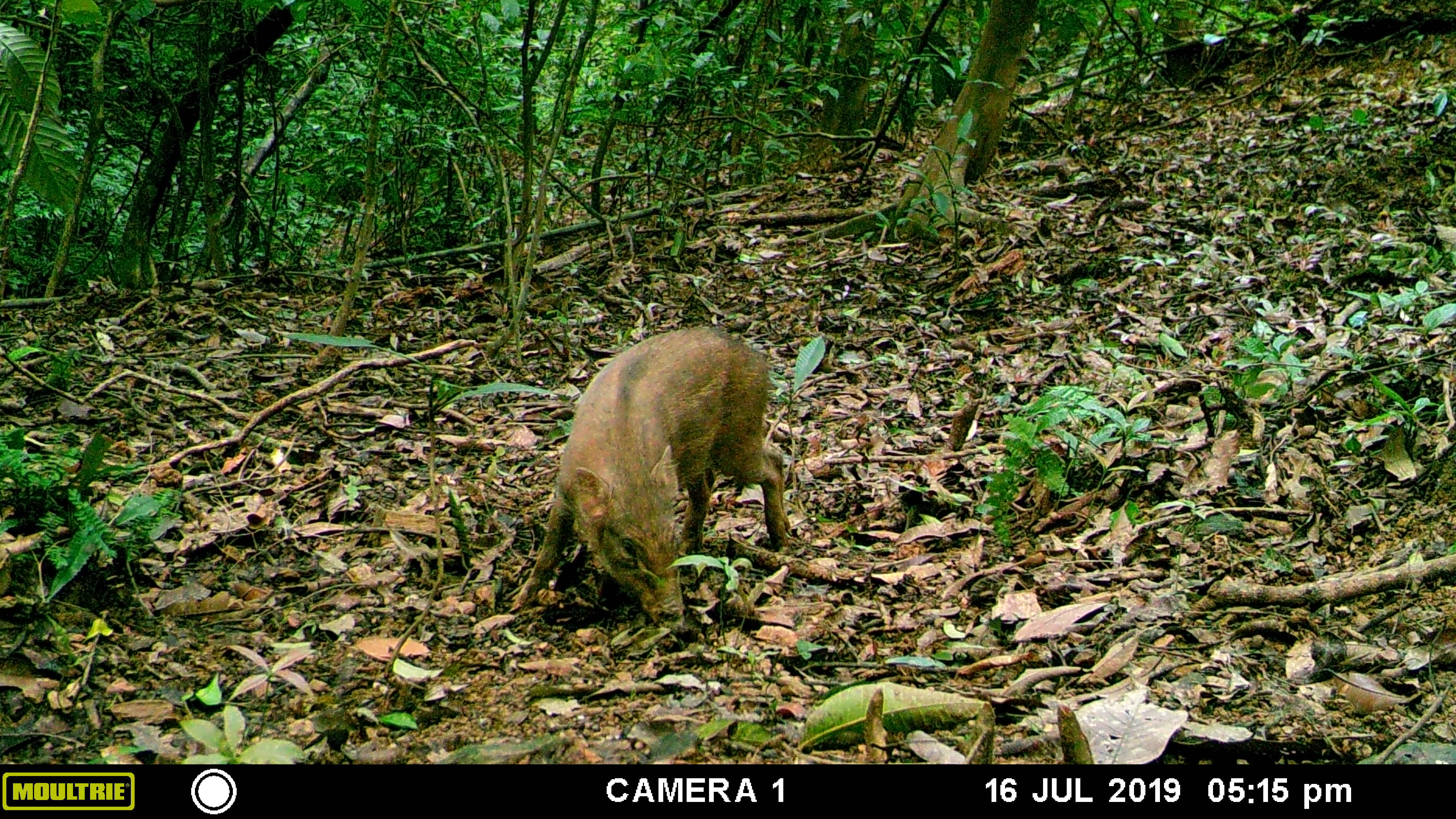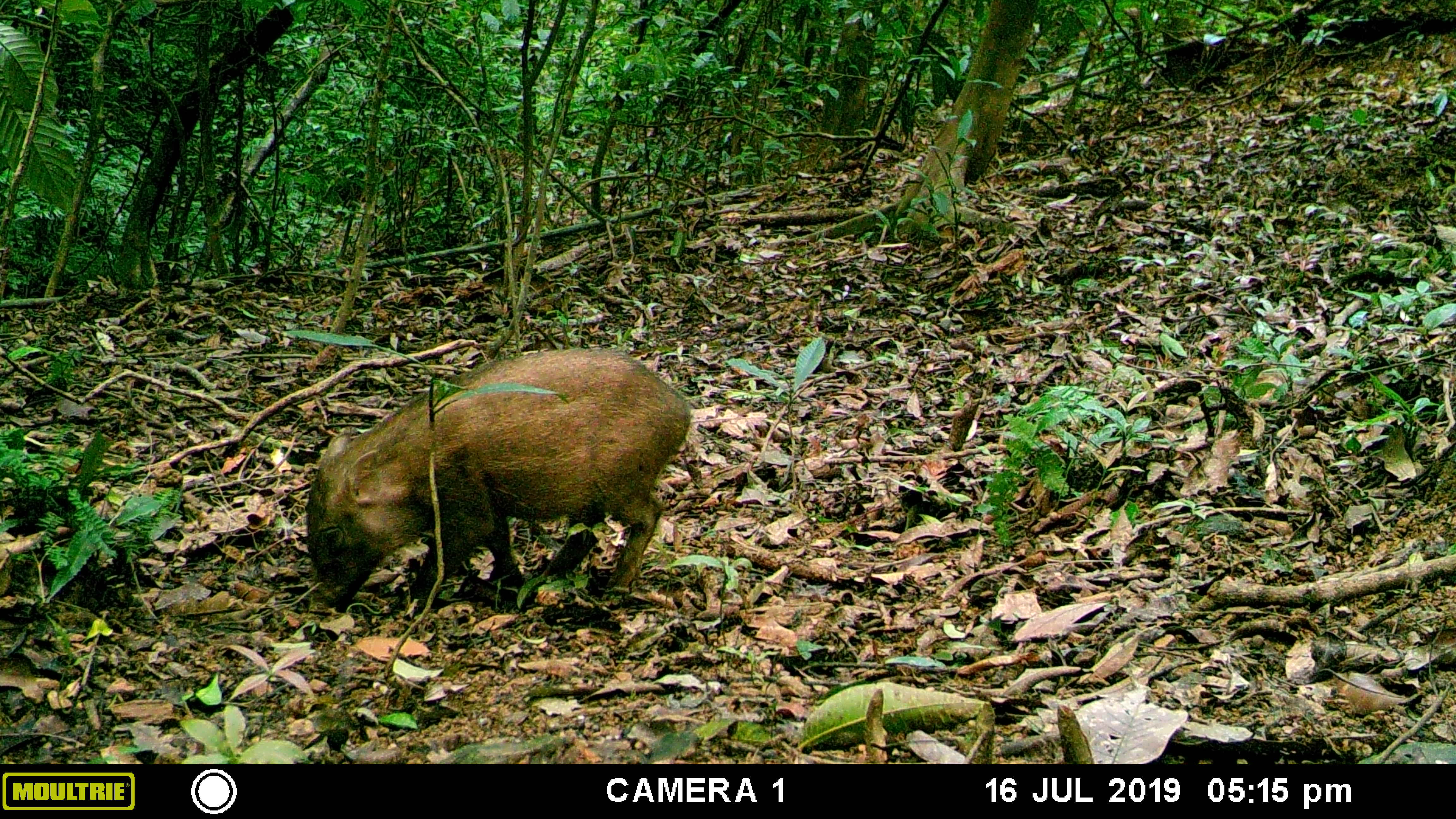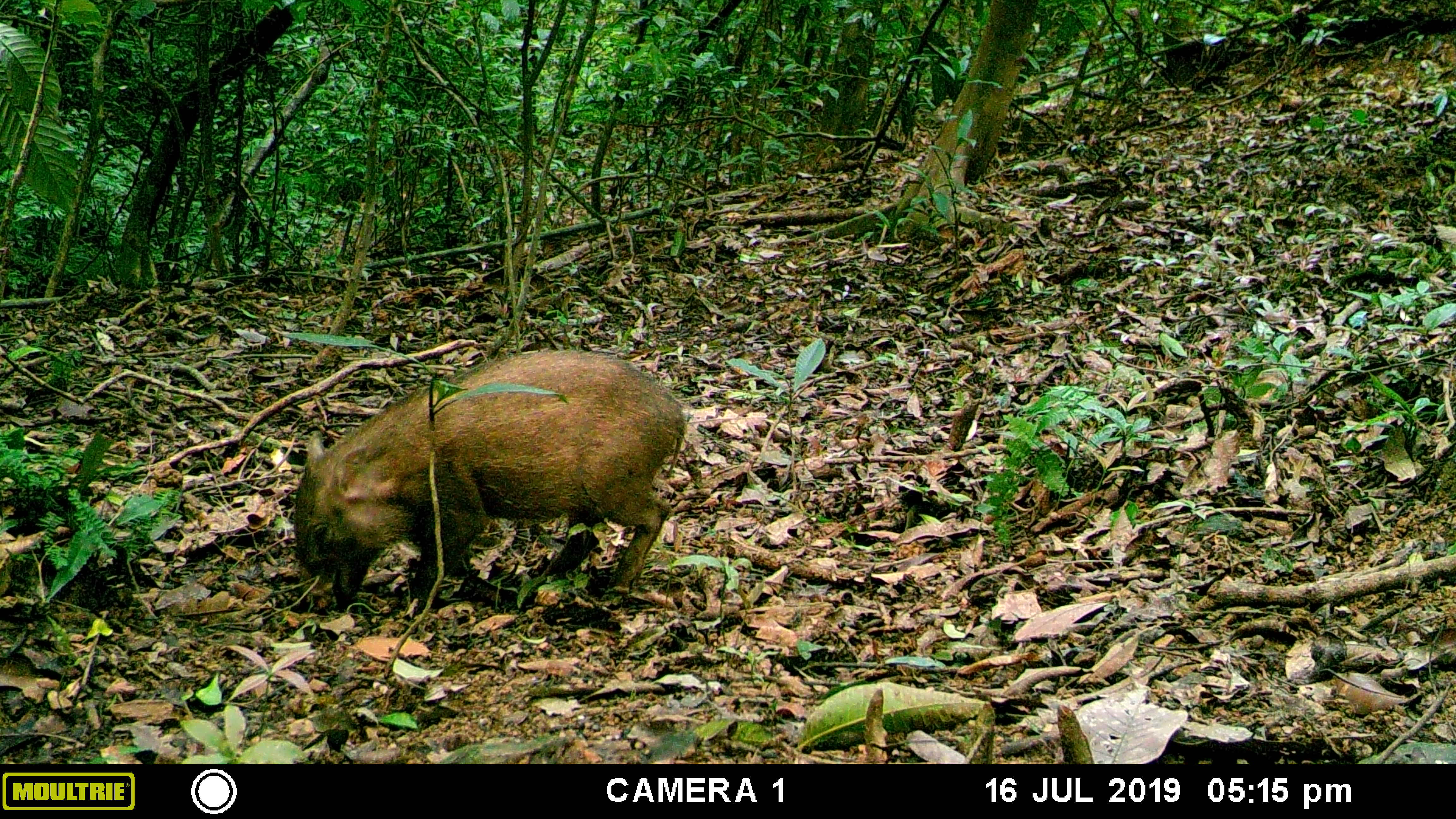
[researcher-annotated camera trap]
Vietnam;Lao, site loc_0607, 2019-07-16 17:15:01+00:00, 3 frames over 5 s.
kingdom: Animalia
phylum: Chordata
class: Mammalia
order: Artiodactyla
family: Suidae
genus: Sus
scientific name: Sus scrofa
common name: eurasian wild pig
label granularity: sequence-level